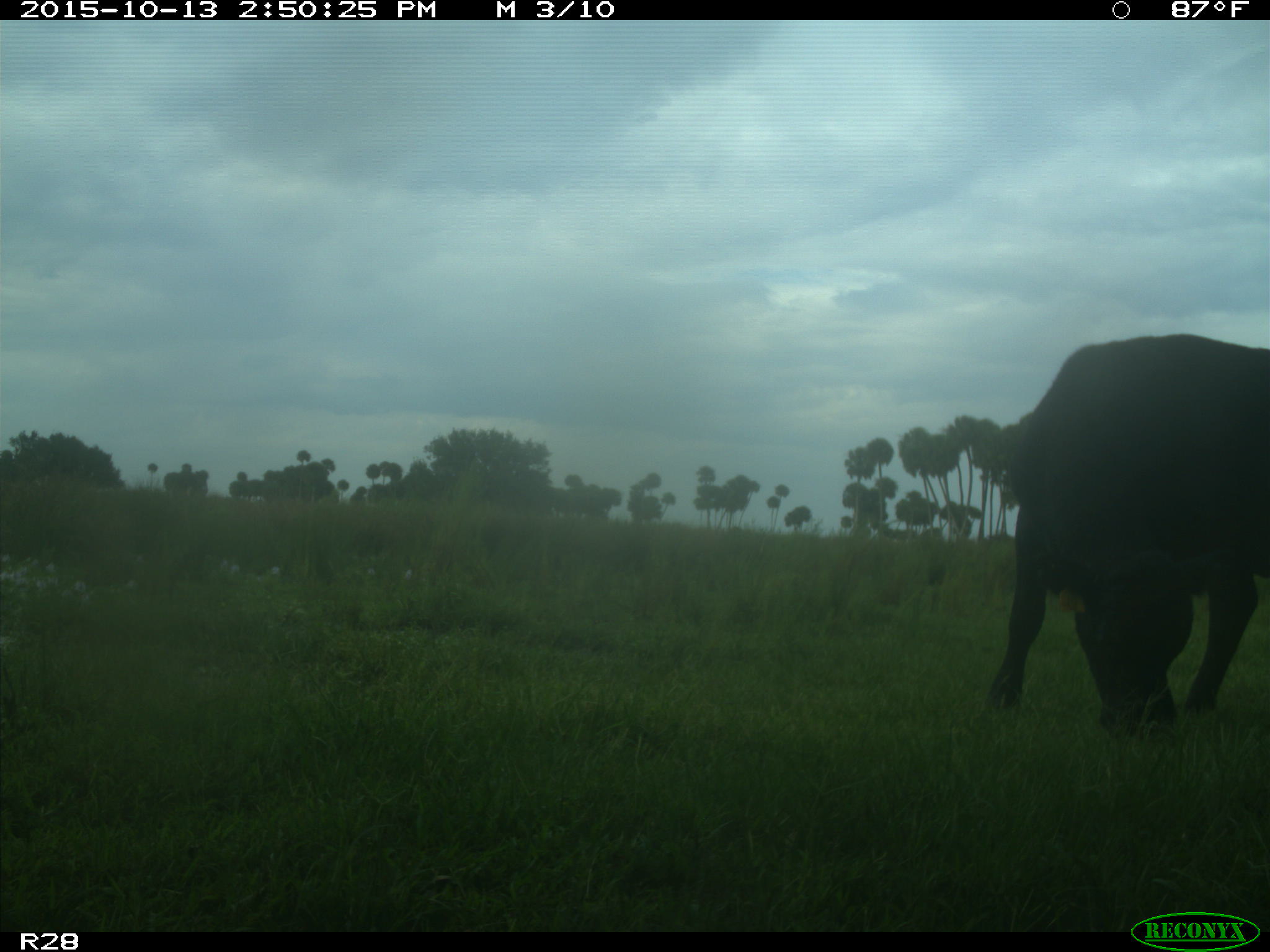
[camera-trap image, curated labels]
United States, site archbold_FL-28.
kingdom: Animalia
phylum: Chordata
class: Mammalia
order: Artiodactyla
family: Bovidae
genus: Bos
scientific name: Bos taurus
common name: domestic cow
Bos taurus (domestic cow).